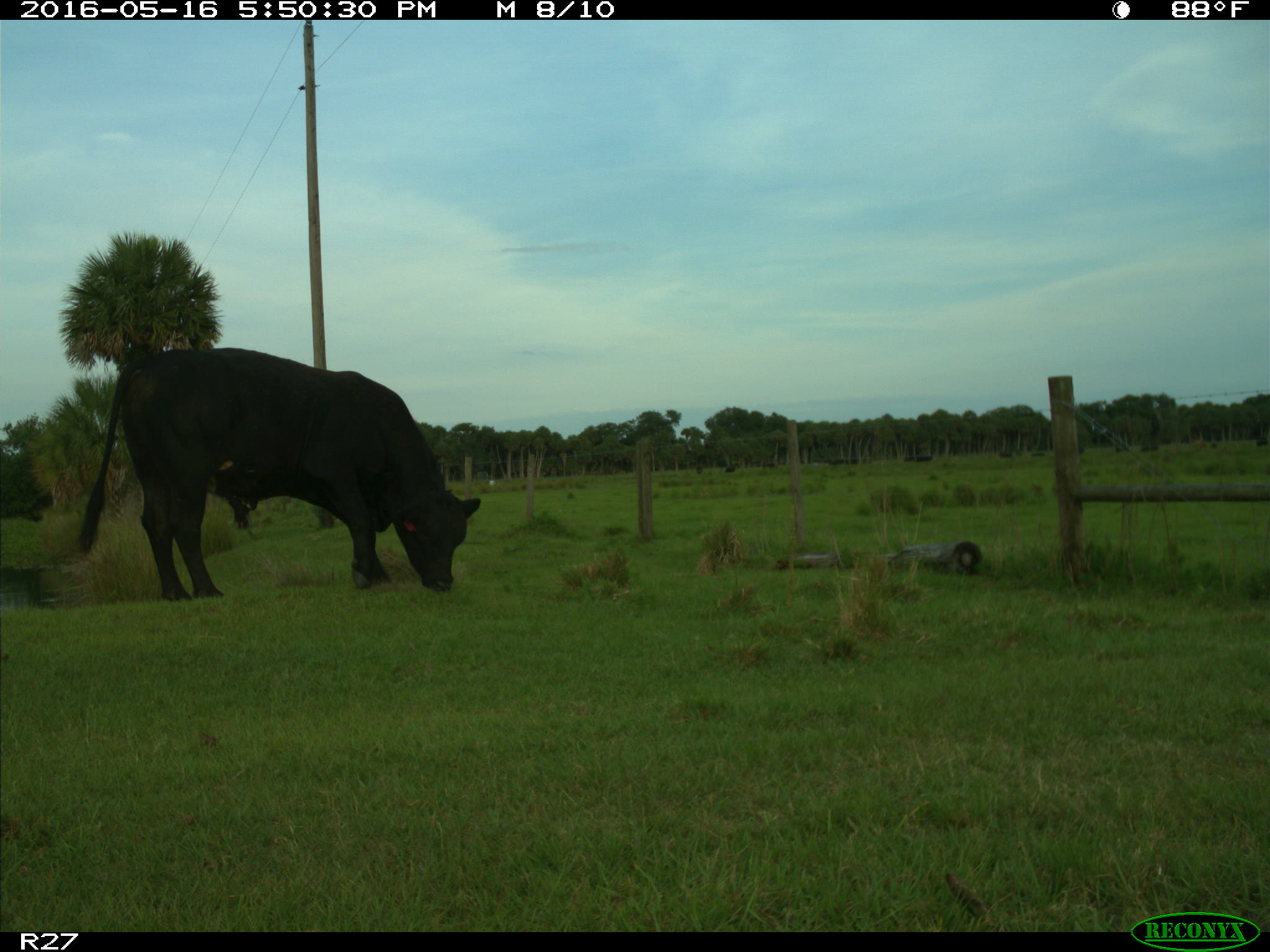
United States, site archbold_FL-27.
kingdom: Animalia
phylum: Chordata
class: Mammalia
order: Artiodactyla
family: Bovidae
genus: Bos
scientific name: Bos taurus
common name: domestic cow